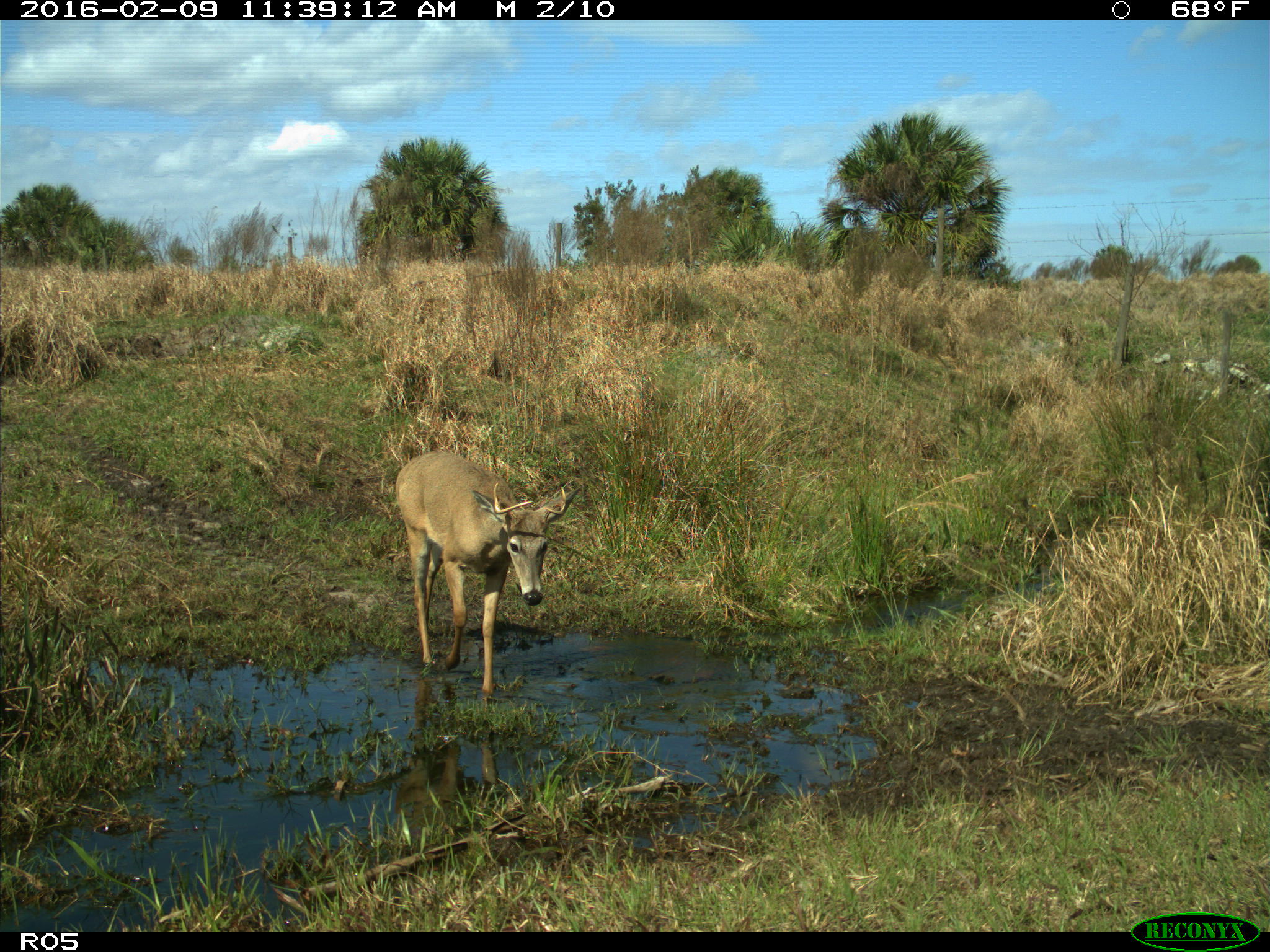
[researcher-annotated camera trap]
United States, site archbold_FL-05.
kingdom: Animalia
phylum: Chordata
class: Mammalia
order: Artiodactyla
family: Cervidae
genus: Odocoileus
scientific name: Odocoileus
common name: deer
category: unidentified deer